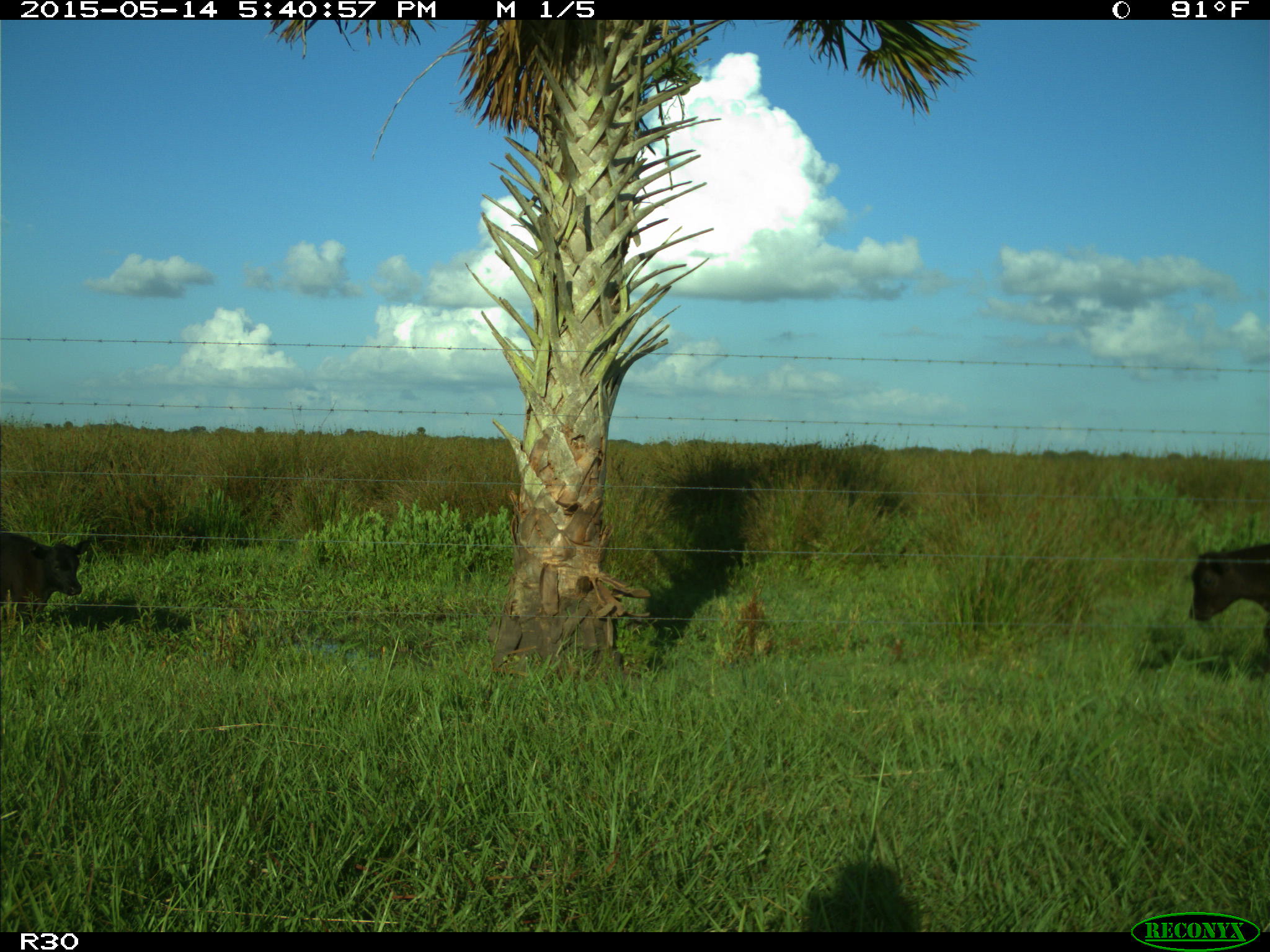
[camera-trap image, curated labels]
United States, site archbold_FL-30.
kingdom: Animalia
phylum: Chordata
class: Mammalia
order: Artiodactyla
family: Bovidae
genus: Bos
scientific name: Bos taurus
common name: domestic cow